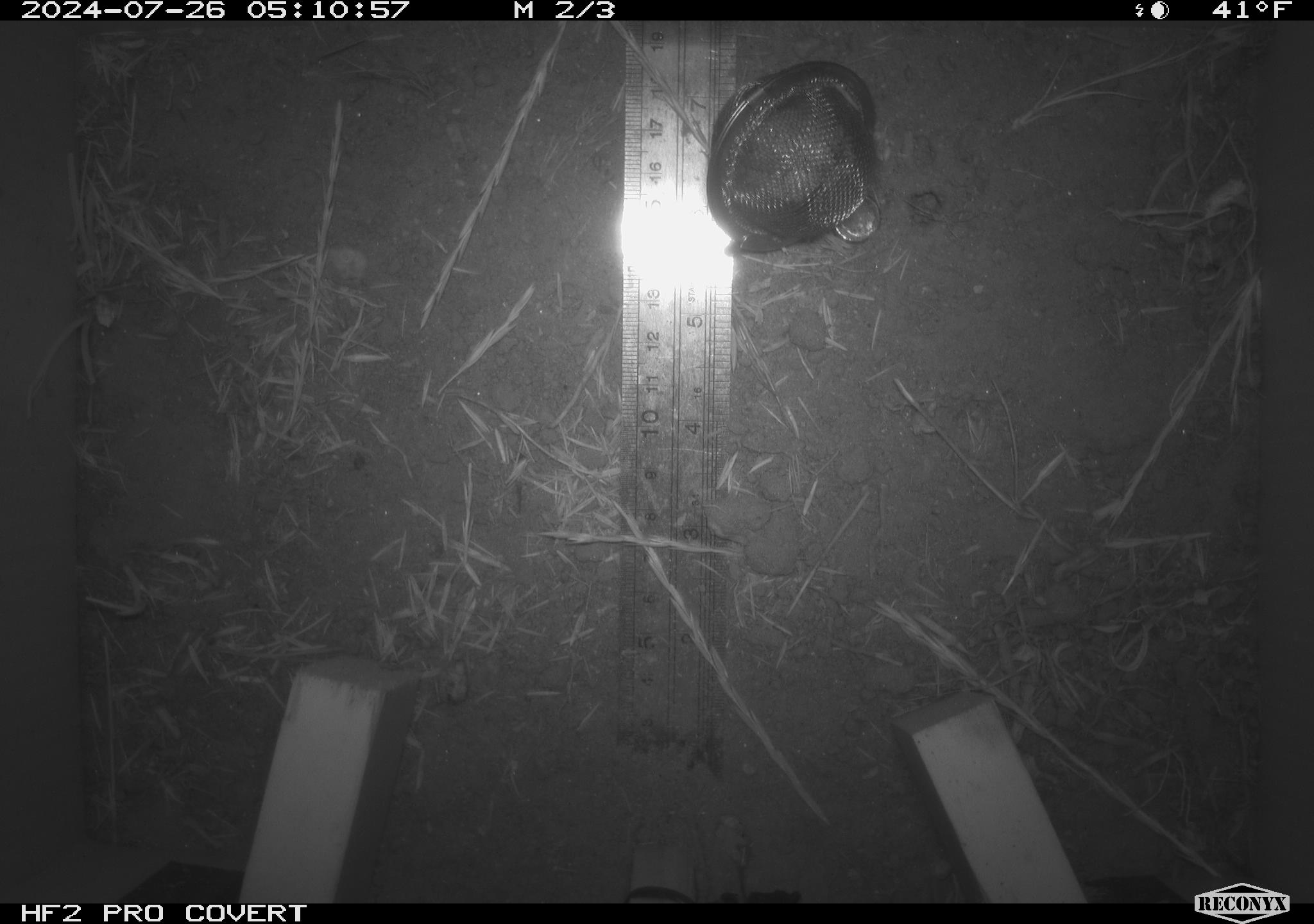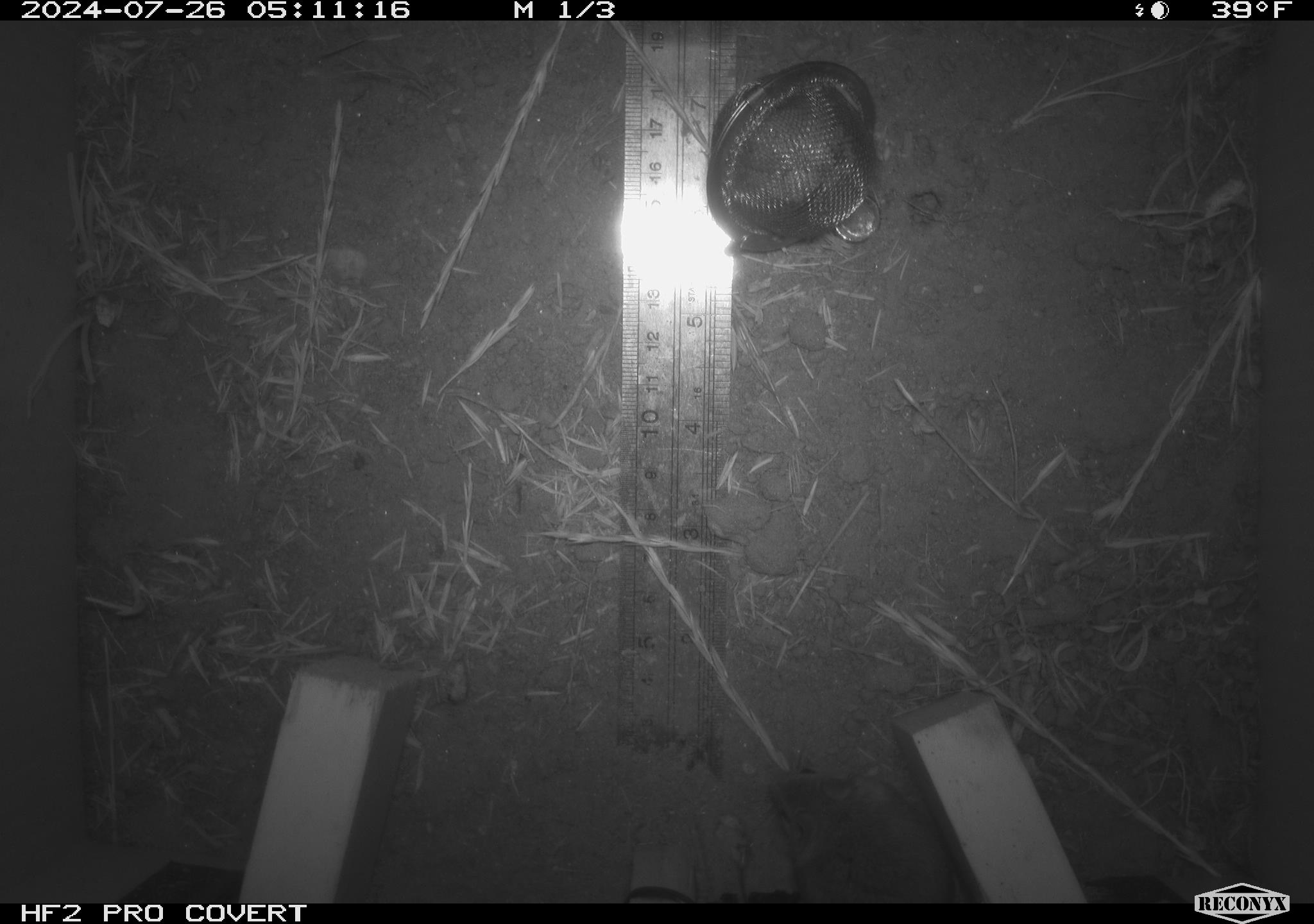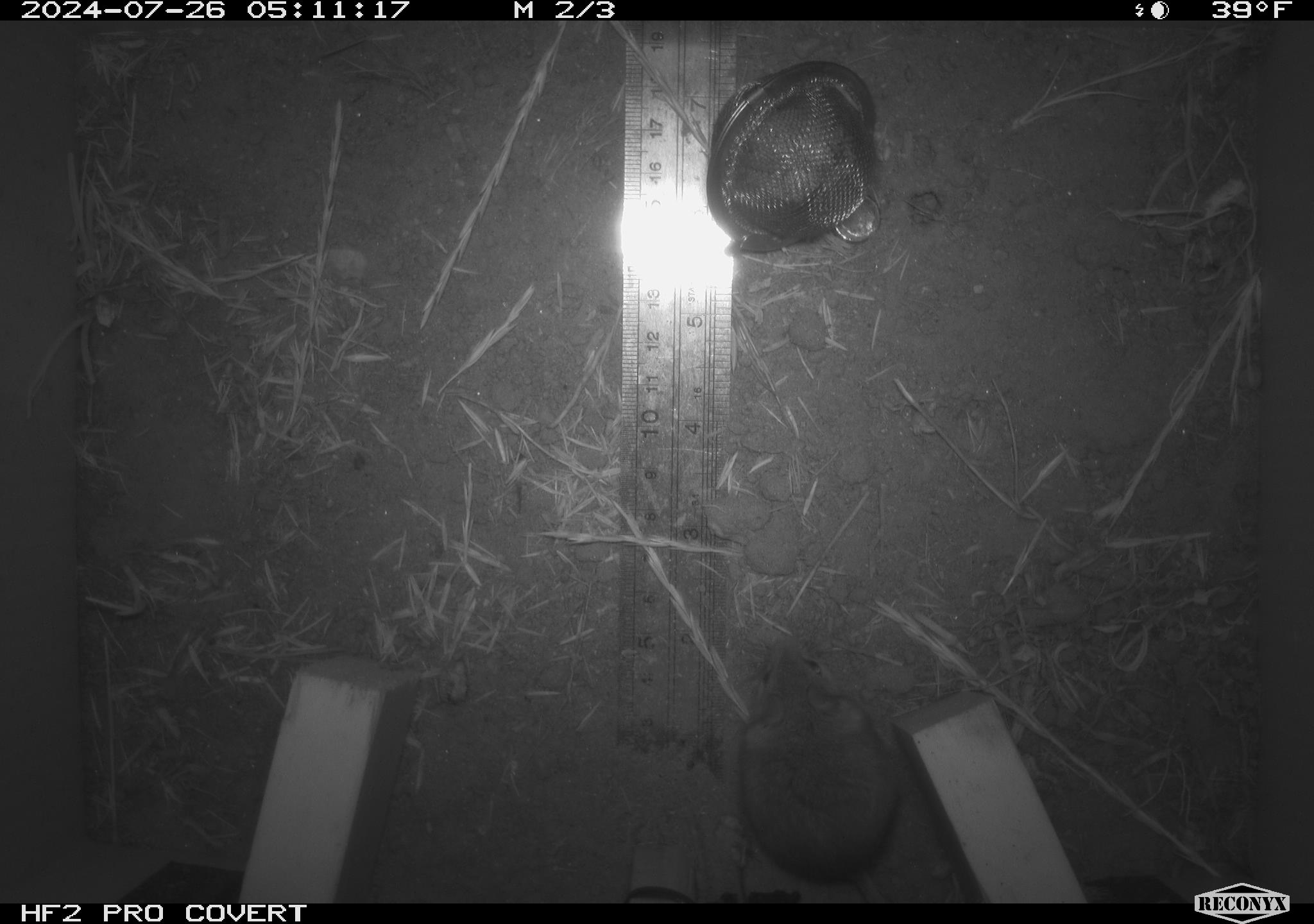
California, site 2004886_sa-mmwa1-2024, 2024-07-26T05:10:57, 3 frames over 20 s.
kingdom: Animalia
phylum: Chordata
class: Mammalia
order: Rodentia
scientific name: Rodentia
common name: mouse species